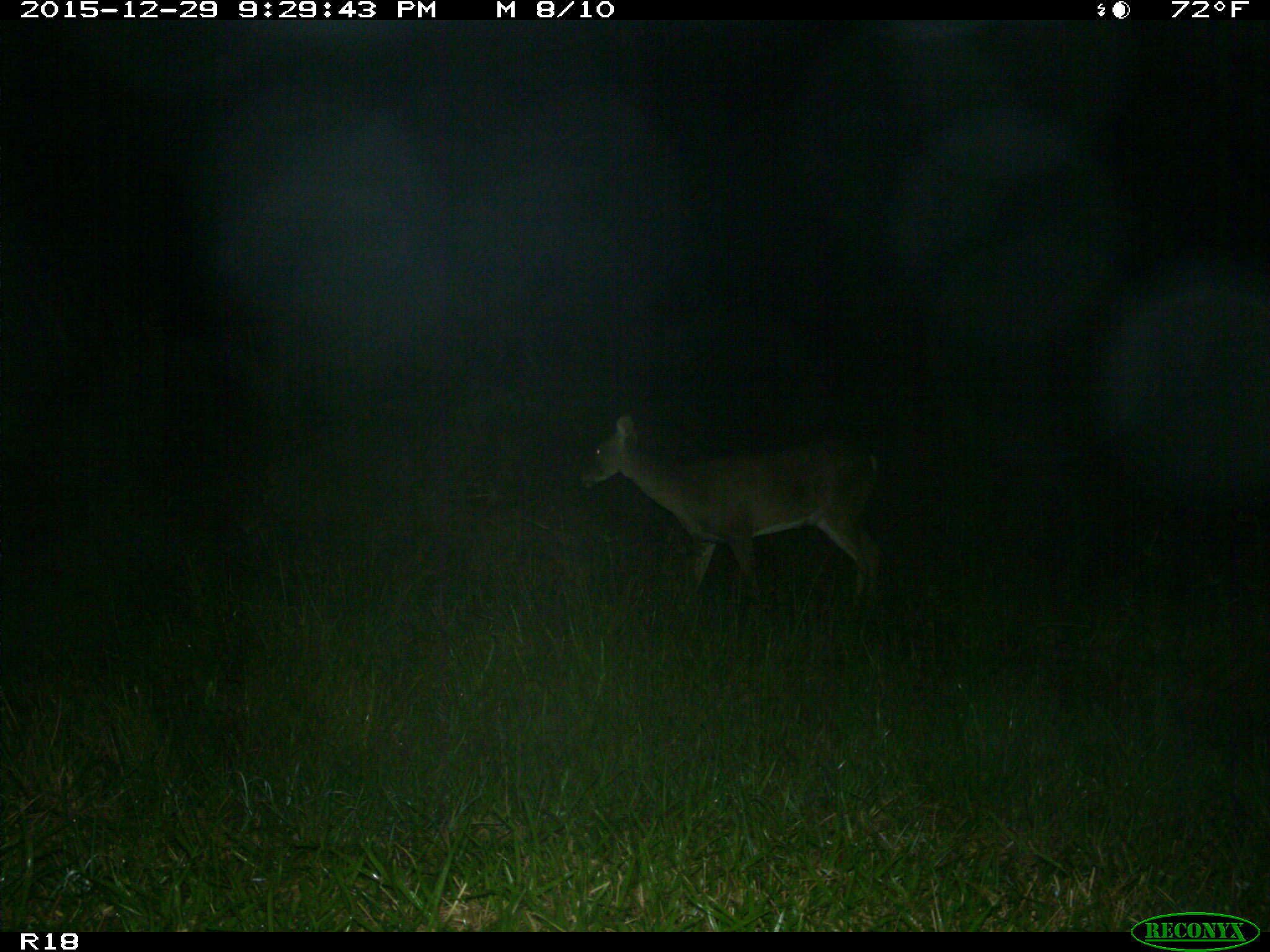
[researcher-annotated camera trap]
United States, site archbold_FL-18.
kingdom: Animalia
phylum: Chordata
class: Mammalia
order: Artiodactyla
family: Cervidae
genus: Odocoileus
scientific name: Odocoileus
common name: deer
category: unidentified deer